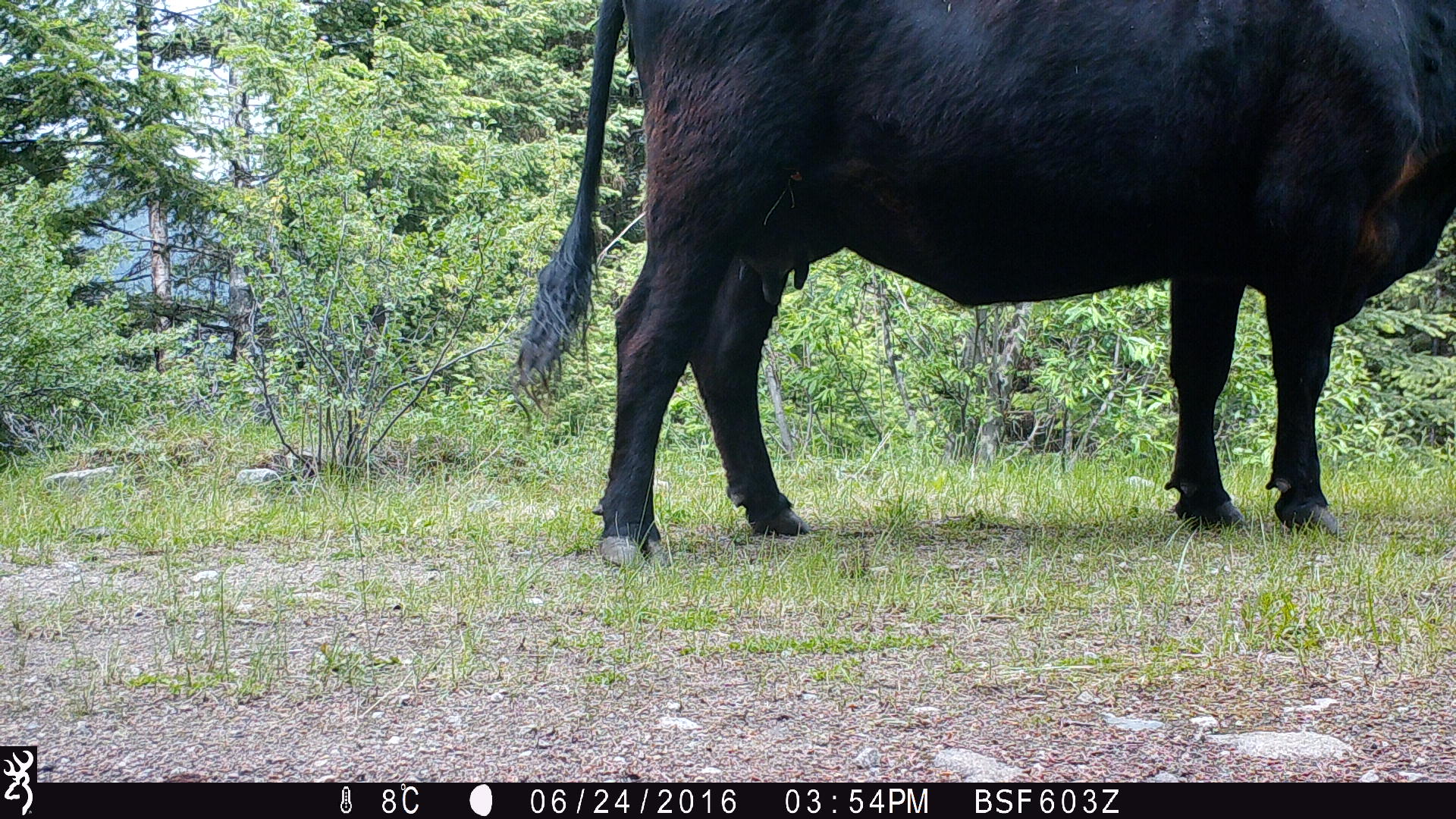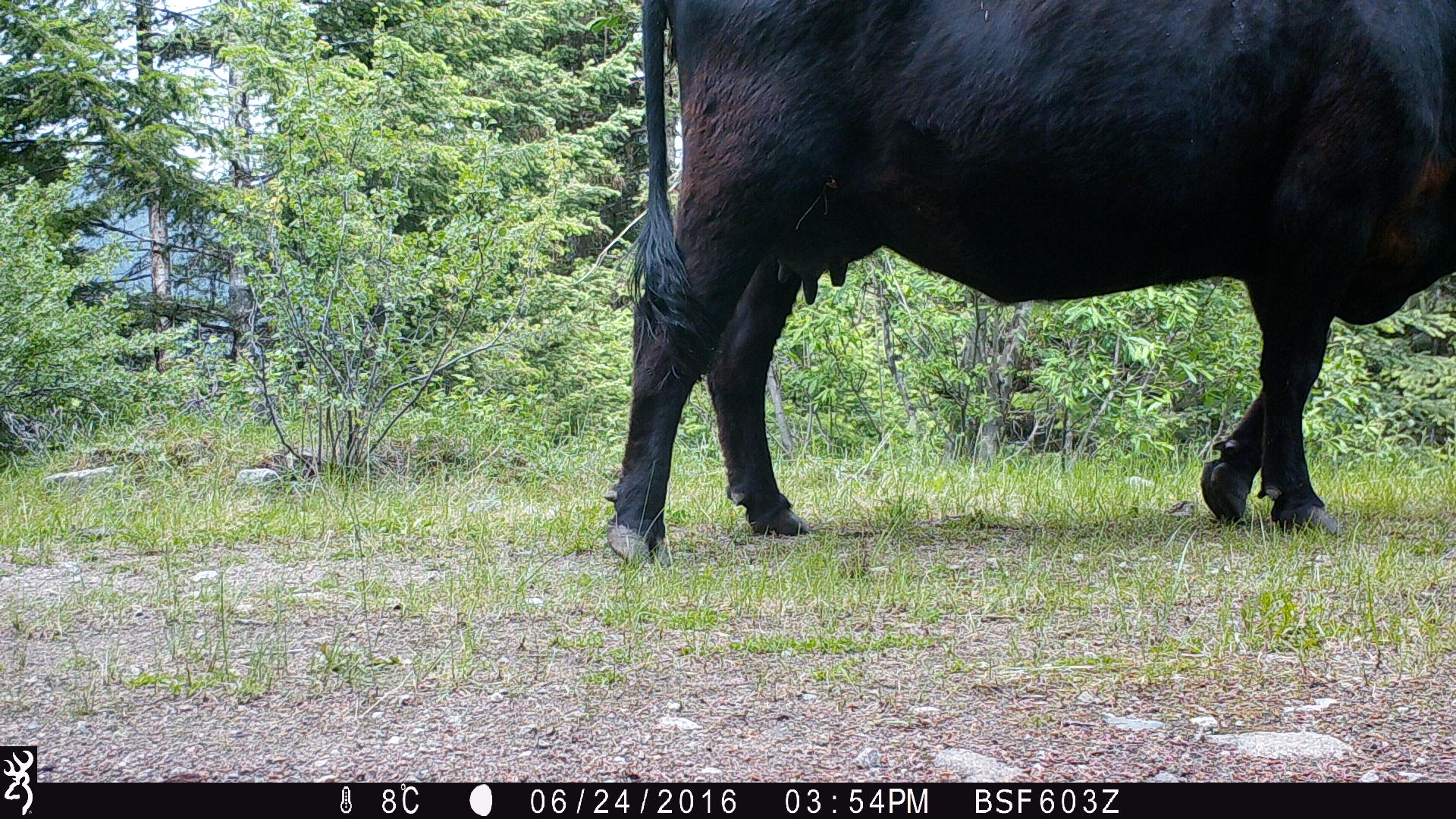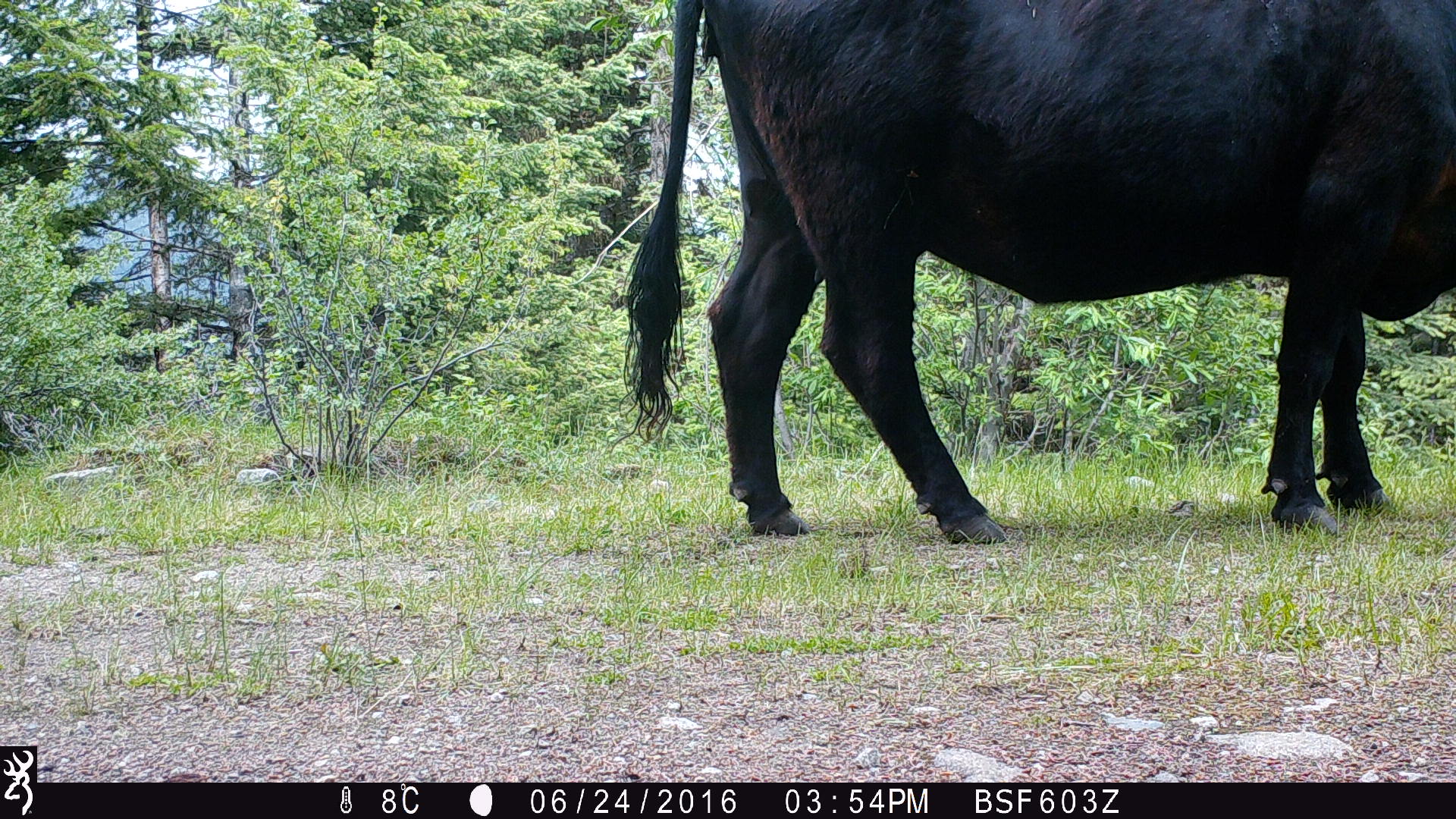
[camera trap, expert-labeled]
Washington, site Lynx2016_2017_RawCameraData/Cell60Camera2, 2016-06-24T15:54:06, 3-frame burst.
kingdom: Animalia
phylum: Chordata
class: Mammalia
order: Artiodactyla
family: Bovidae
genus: Bos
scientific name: Bos taurus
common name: domestic cattle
Domestic cattle (Bos taurus). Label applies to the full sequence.